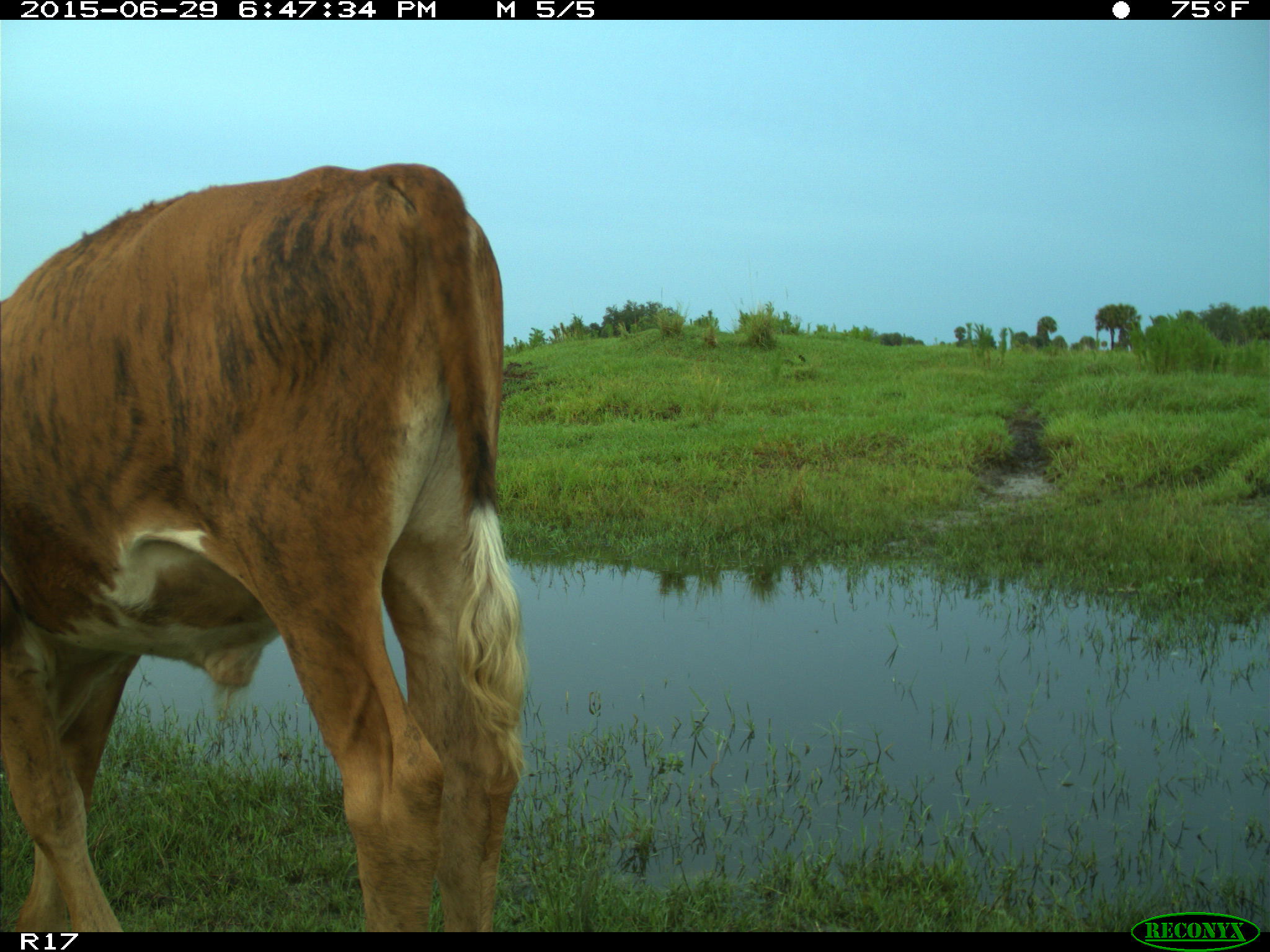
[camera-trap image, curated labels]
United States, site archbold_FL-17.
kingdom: Animalia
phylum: Chordata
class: Mammalia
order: Artiodactyla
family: Bovidae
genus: Bos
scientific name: Bos taurus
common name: domestic cow